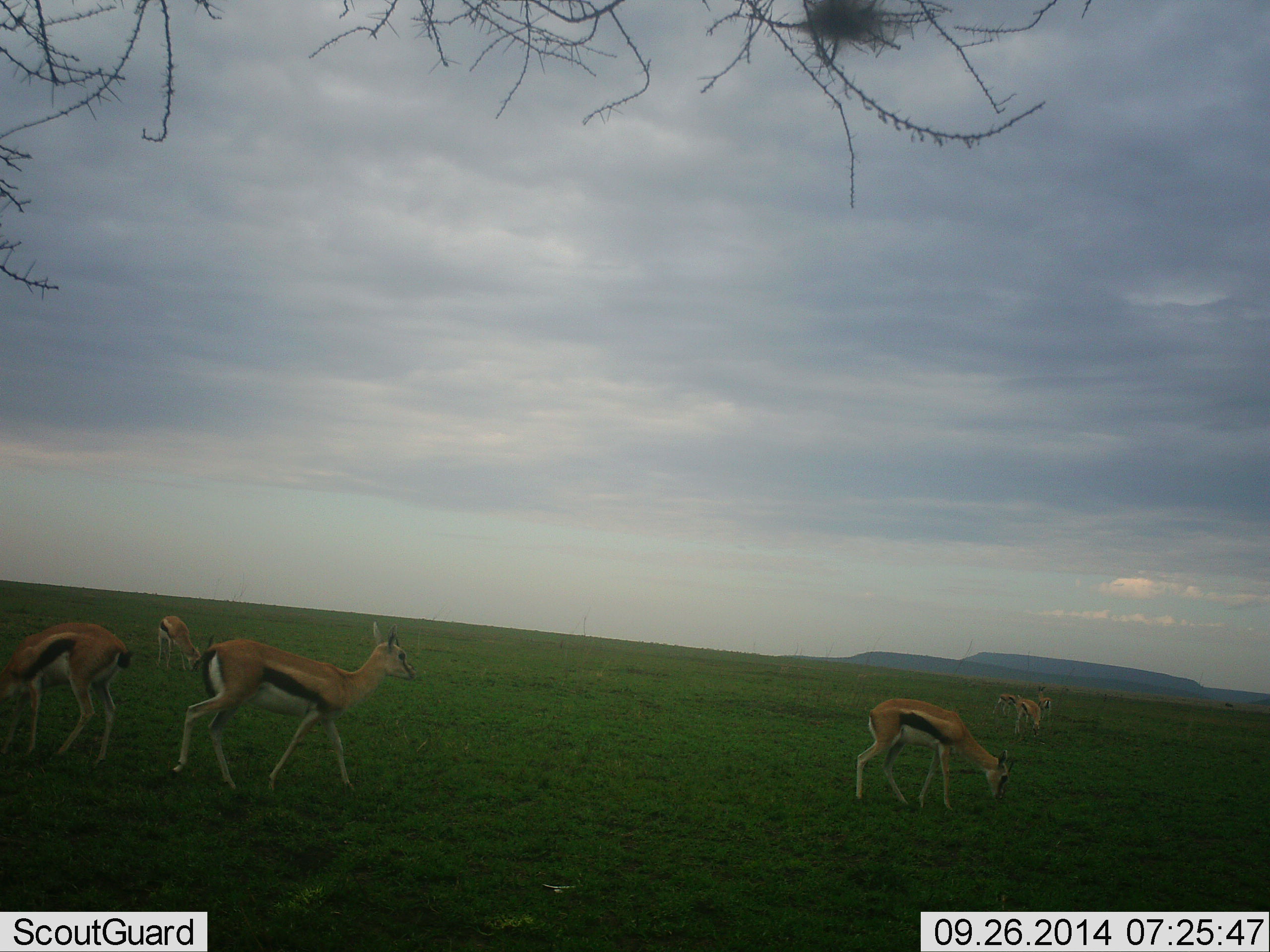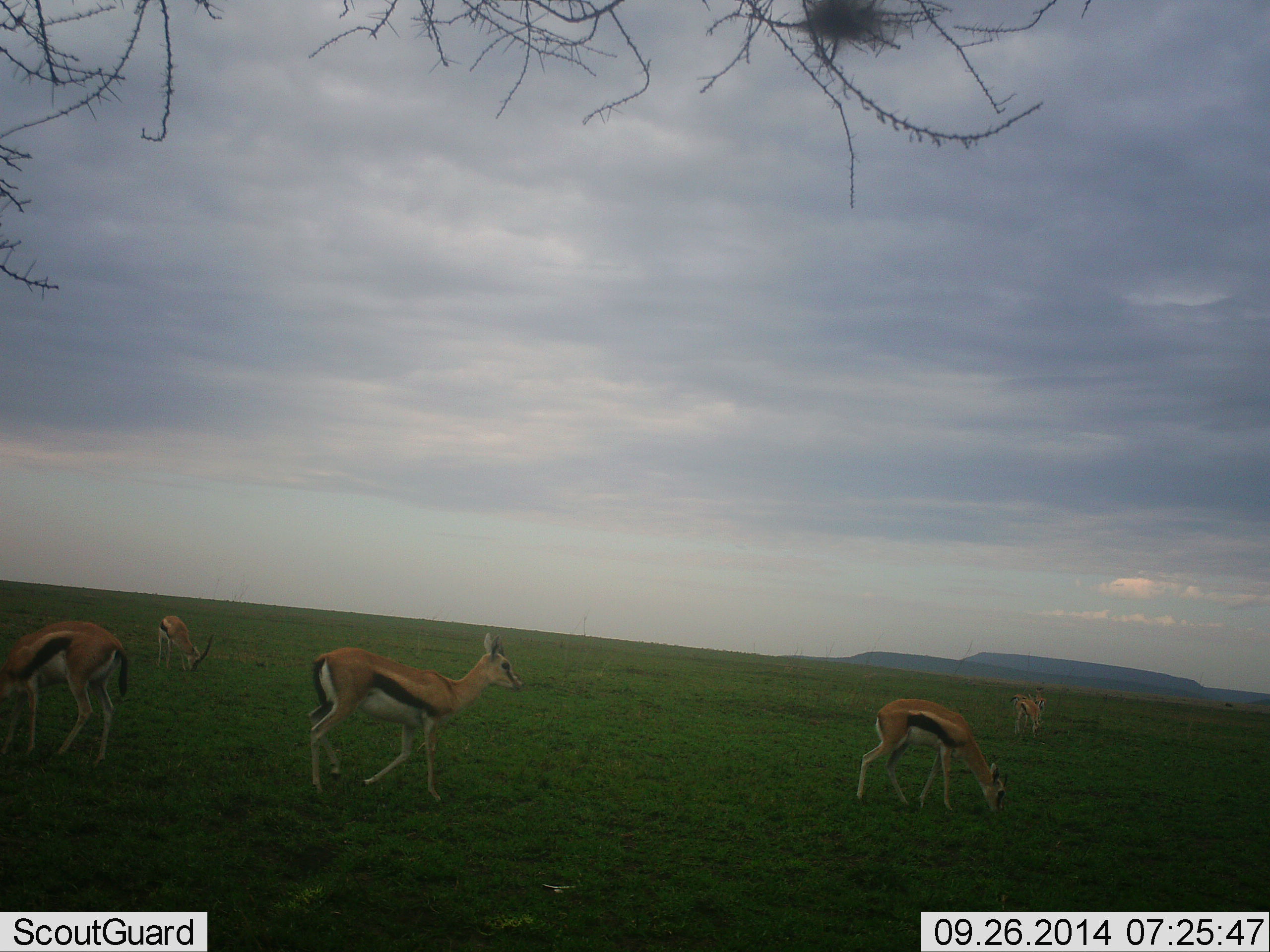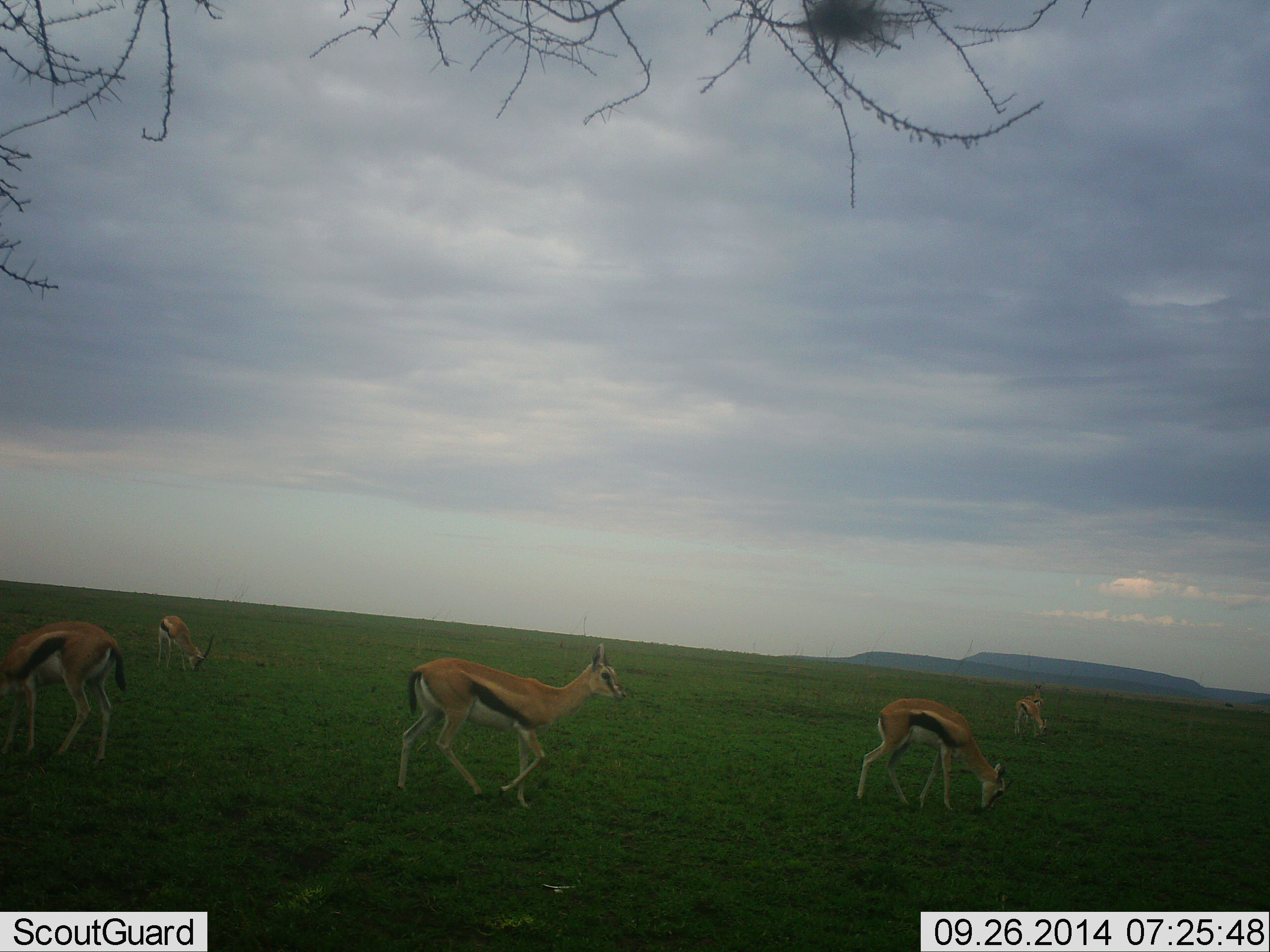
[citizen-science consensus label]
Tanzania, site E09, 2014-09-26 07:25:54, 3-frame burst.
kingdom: Animalia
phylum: Chordata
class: Mammalia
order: Artiodactyla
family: Bovidae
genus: Eudorcas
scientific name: Eudorcas thomsonii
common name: thomson's gazelle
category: gazellethomsons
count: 5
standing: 40%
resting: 0%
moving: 60%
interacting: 0%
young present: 0%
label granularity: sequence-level